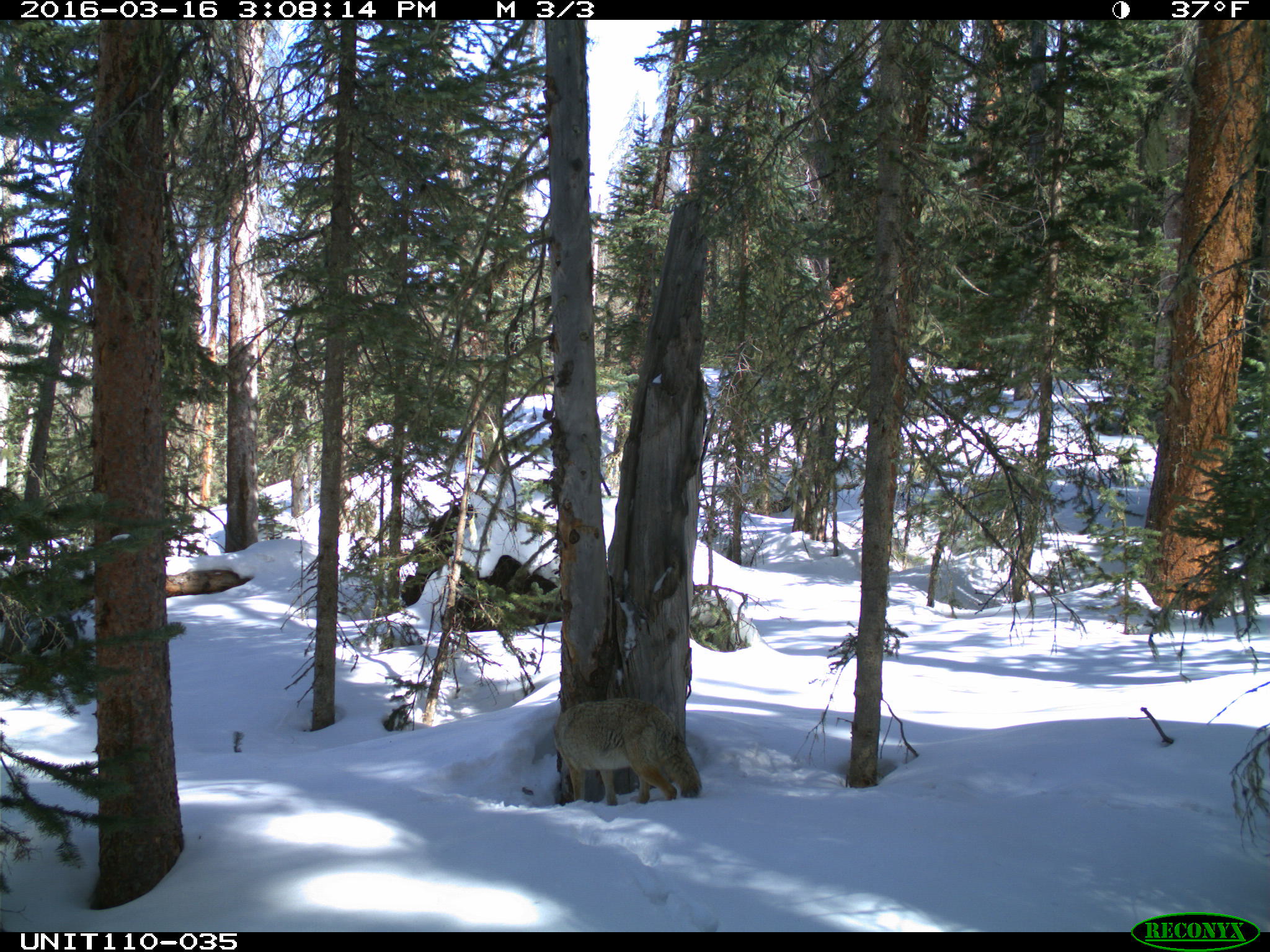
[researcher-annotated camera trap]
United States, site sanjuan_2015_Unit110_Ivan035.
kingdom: Animalia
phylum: Chordata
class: Mammalia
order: Carnivora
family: Canidae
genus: Canis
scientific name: Canis latrans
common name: coyote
Canis latrans (coyote).